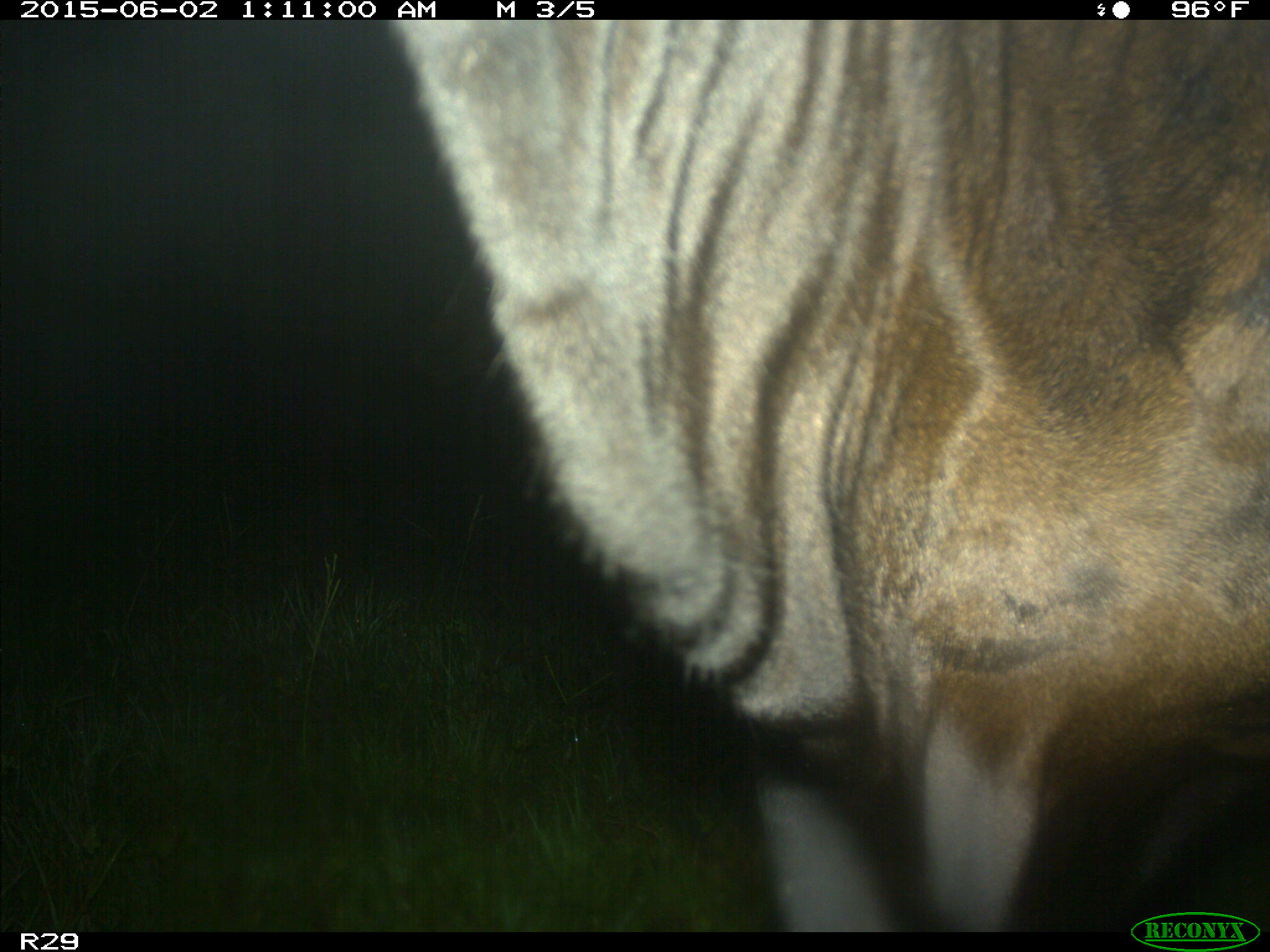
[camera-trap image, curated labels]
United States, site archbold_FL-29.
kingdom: Animalia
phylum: Chordata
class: Mammalia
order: Artiodactyla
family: Bovidae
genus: Bos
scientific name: Bos taurus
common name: domestic cow